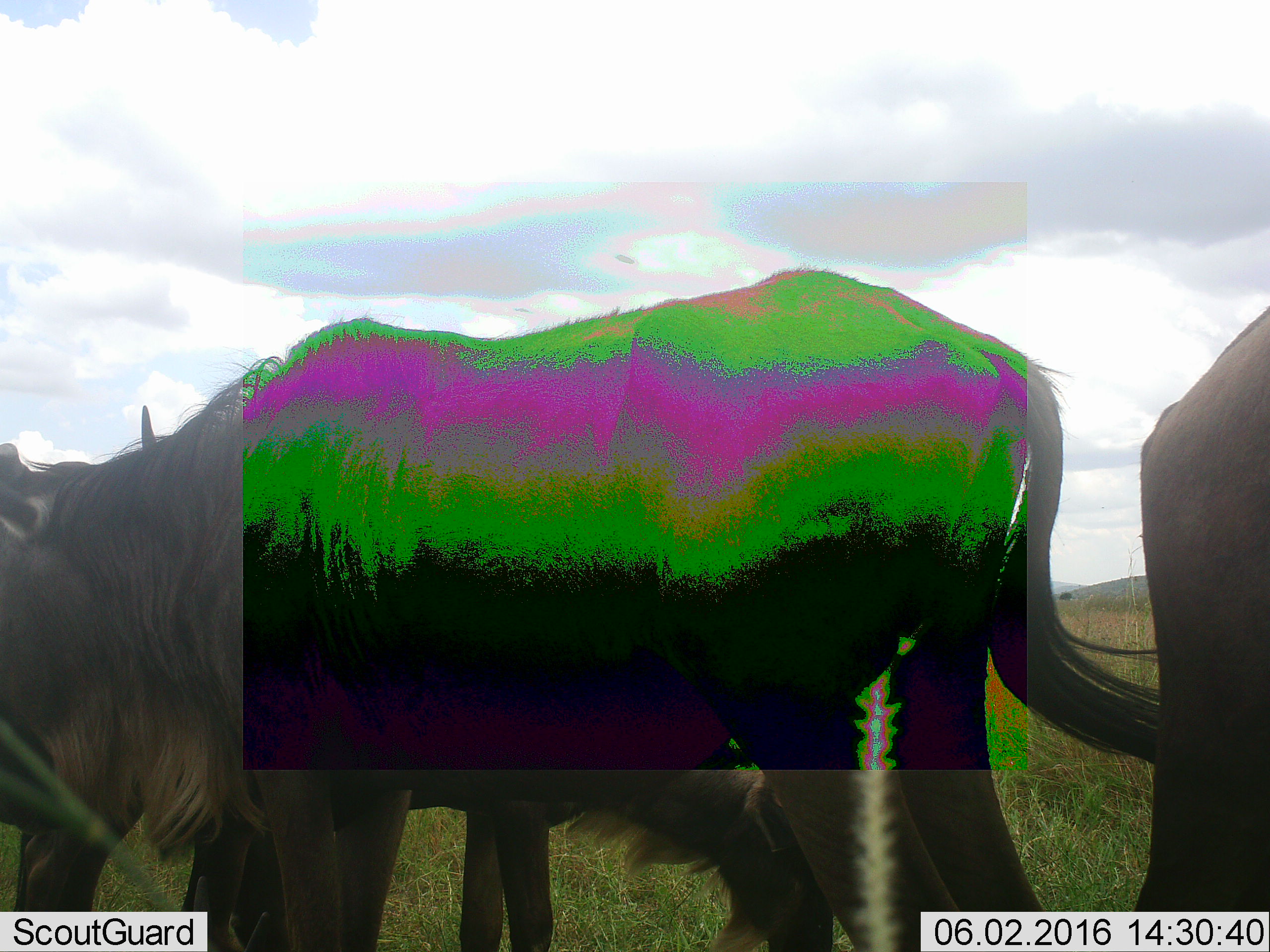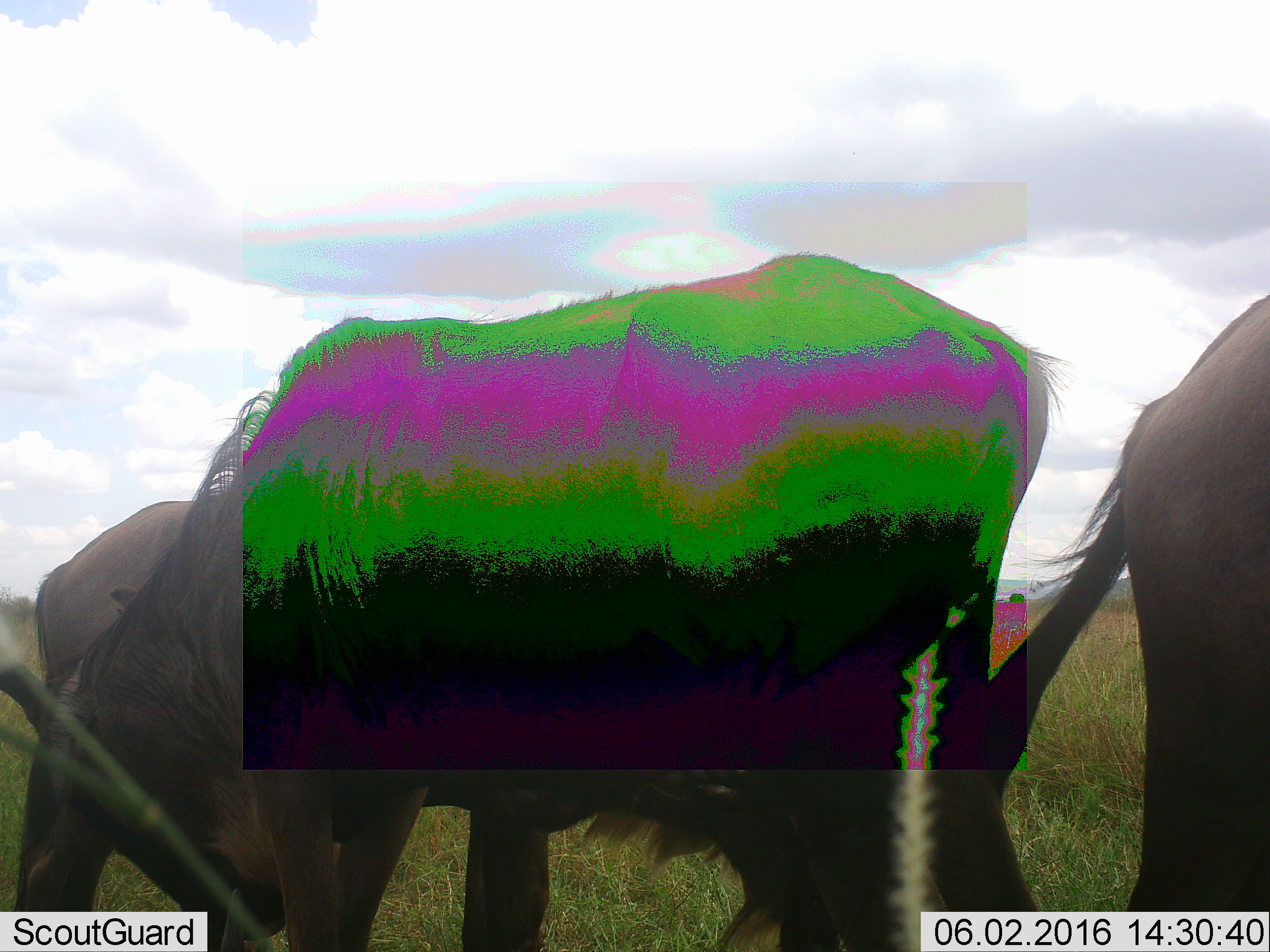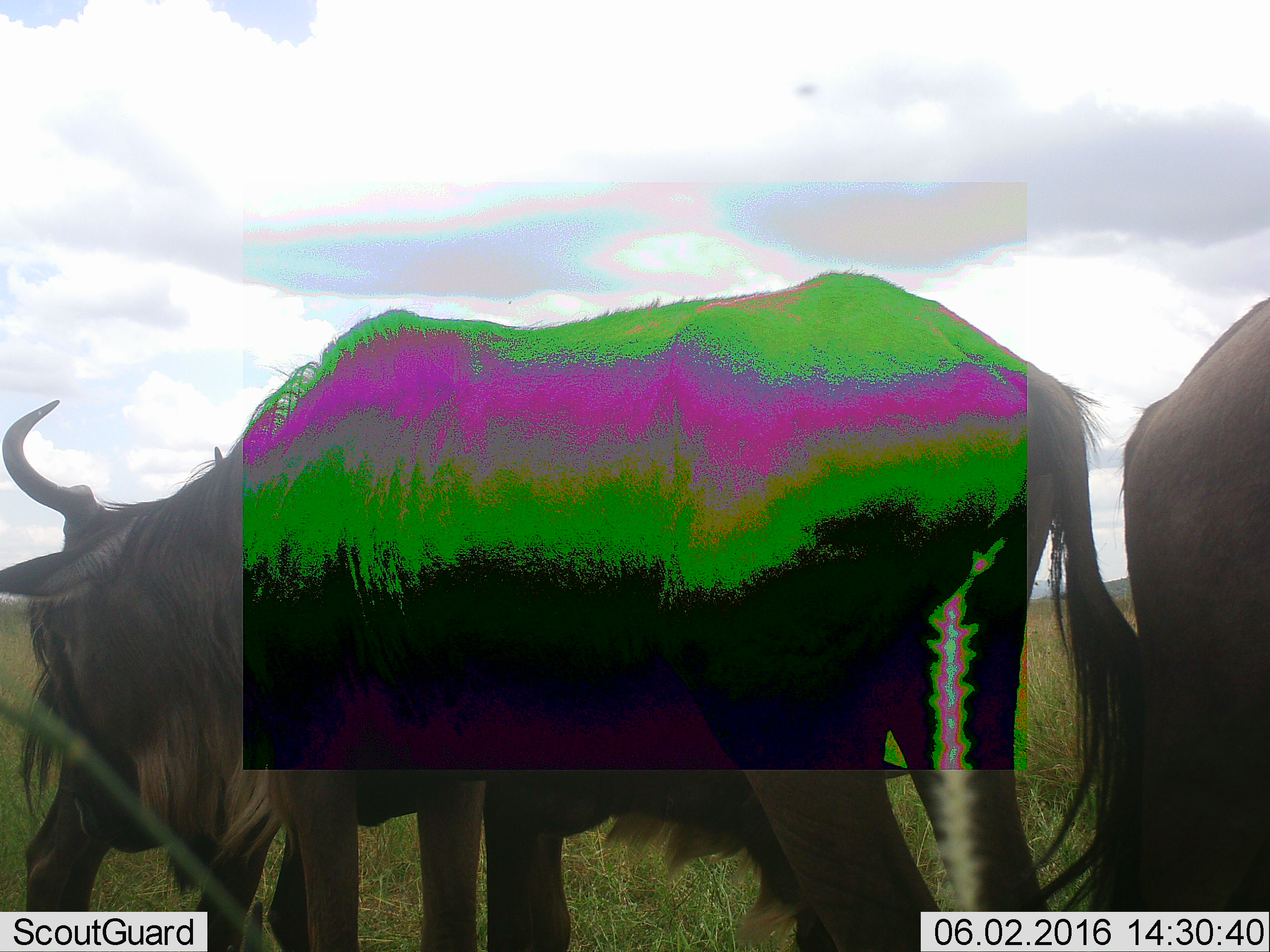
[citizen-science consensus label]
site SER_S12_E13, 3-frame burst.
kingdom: Animalia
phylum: Chordata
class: Mammalia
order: Artiodactyla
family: Bovidae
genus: Connochaetes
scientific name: Connochaetes taurinus taurinus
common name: blue wildebeest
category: wildebeestblue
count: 4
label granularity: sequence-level